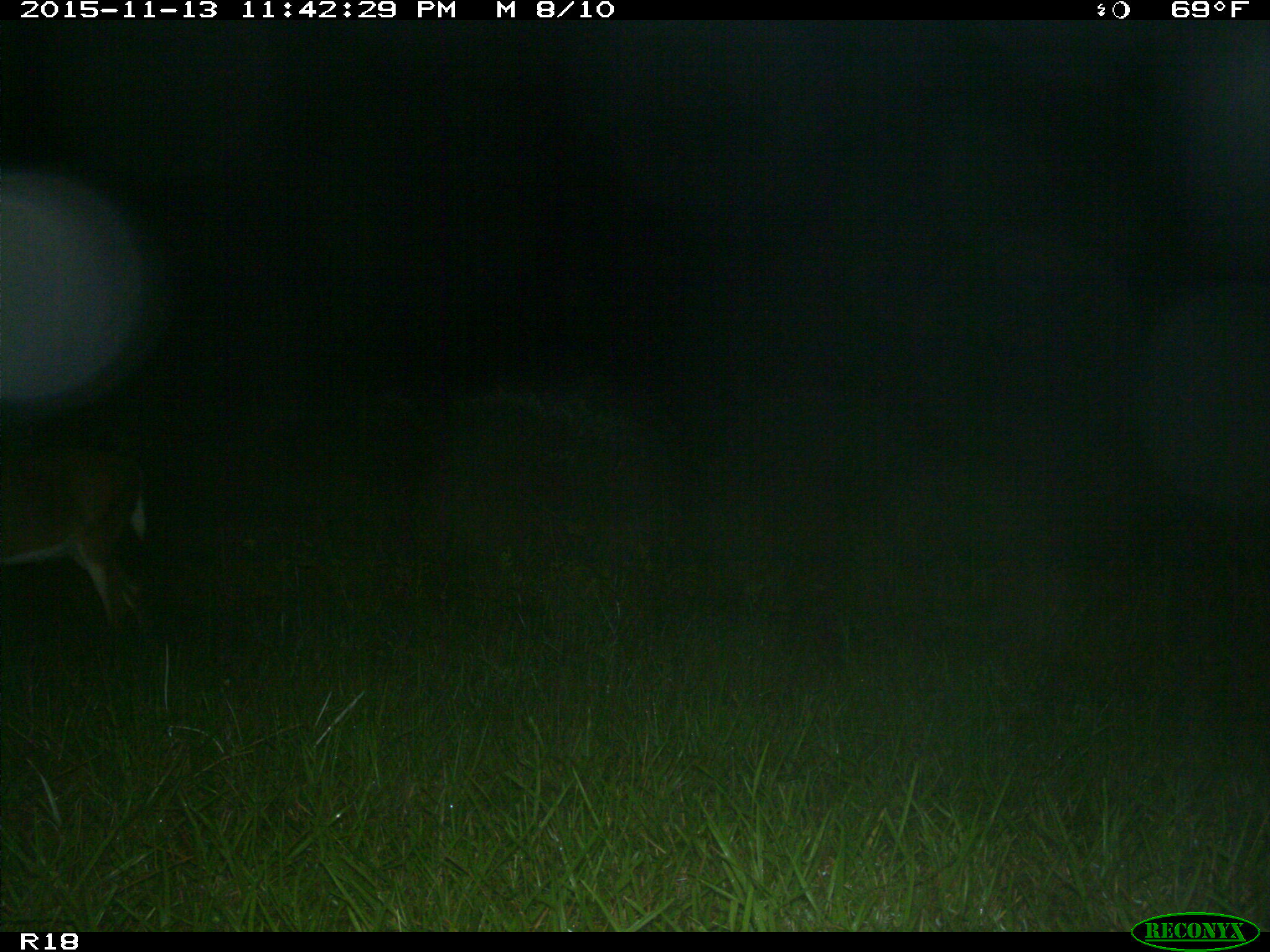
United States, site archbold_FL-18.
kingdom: Animalia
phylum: Chordata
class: Mammalia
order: Artiodactyla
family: Cervidae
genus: Odocoileus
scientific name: Odocoileus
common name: deer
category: unidentified deer